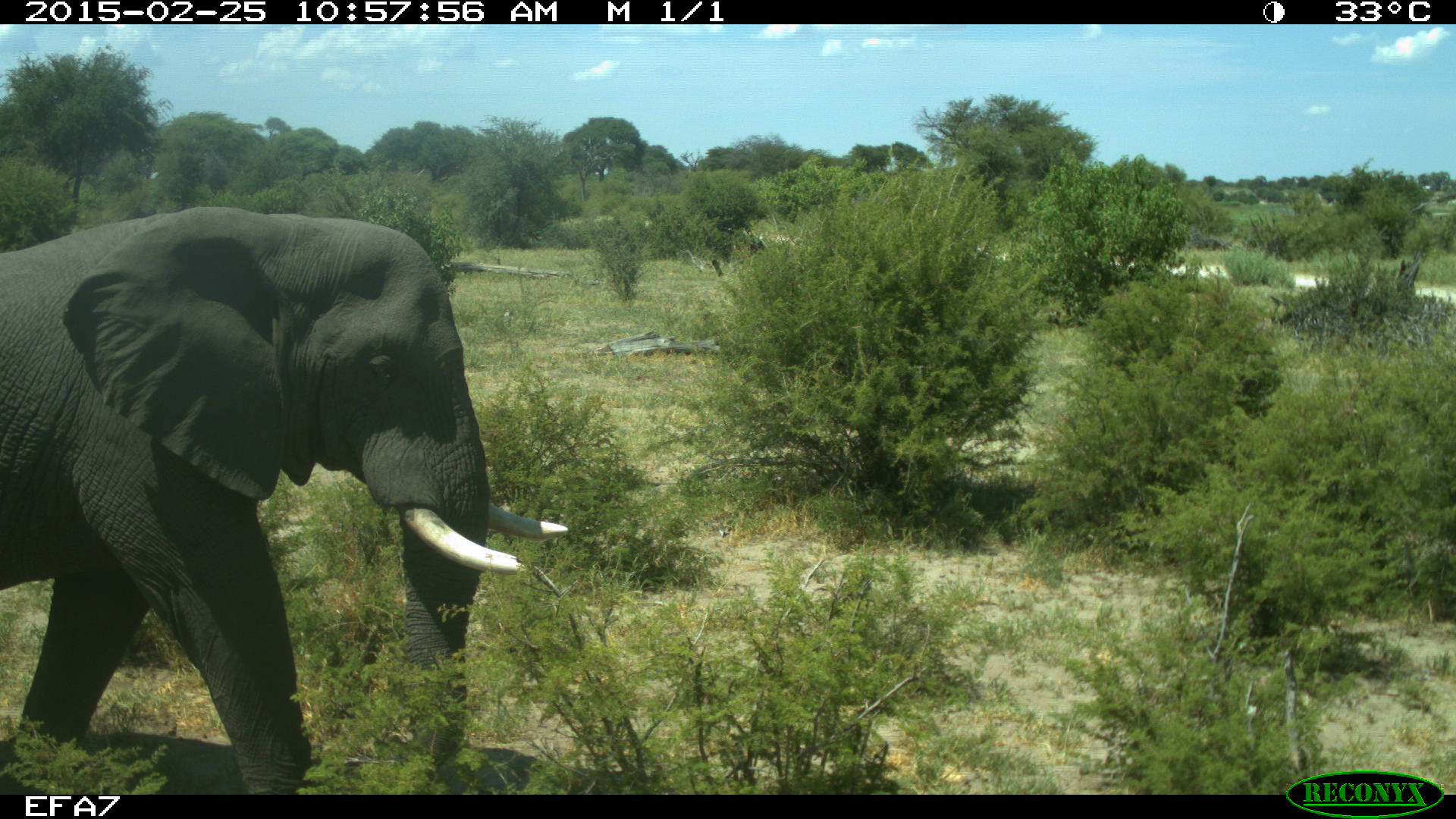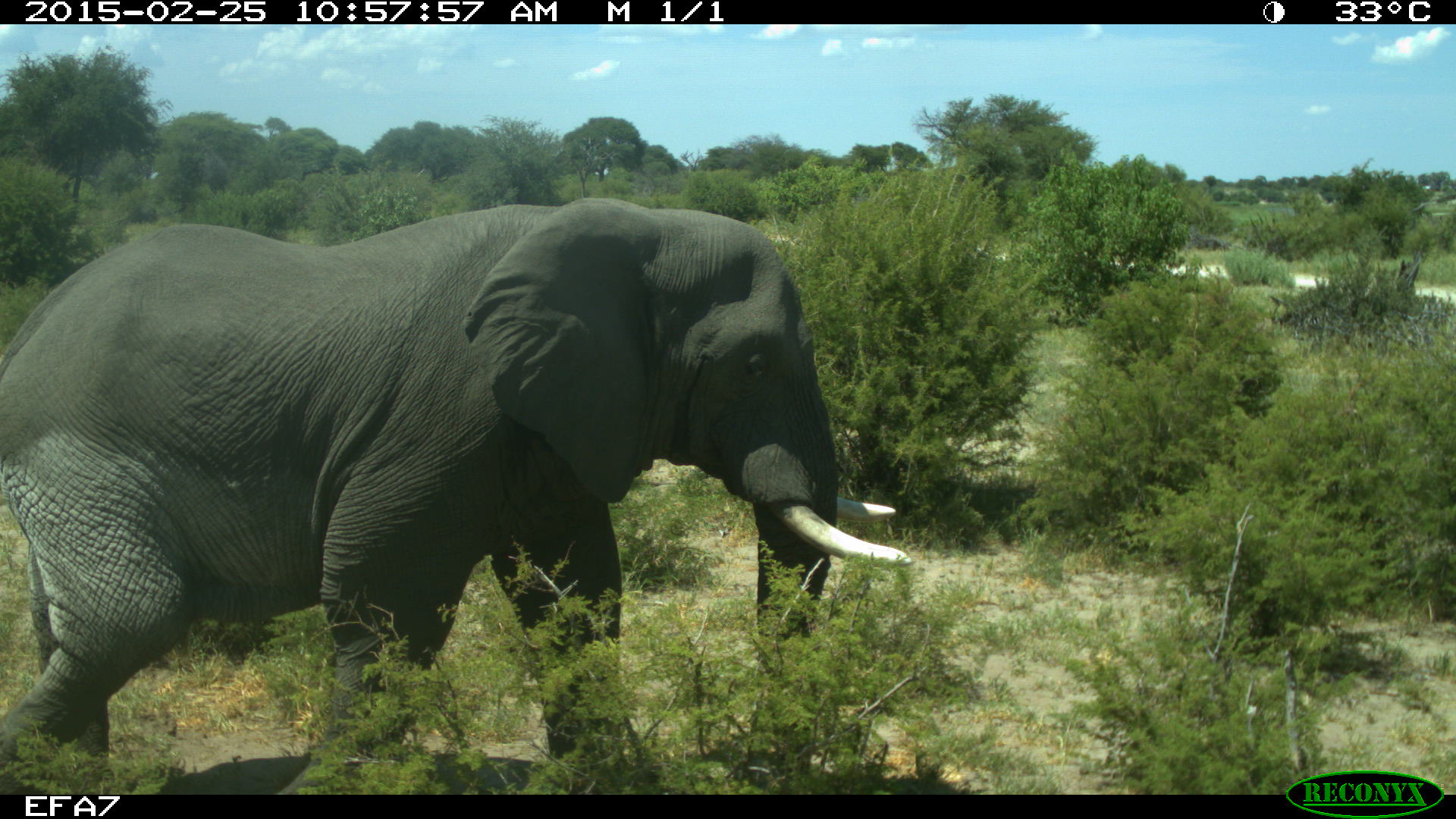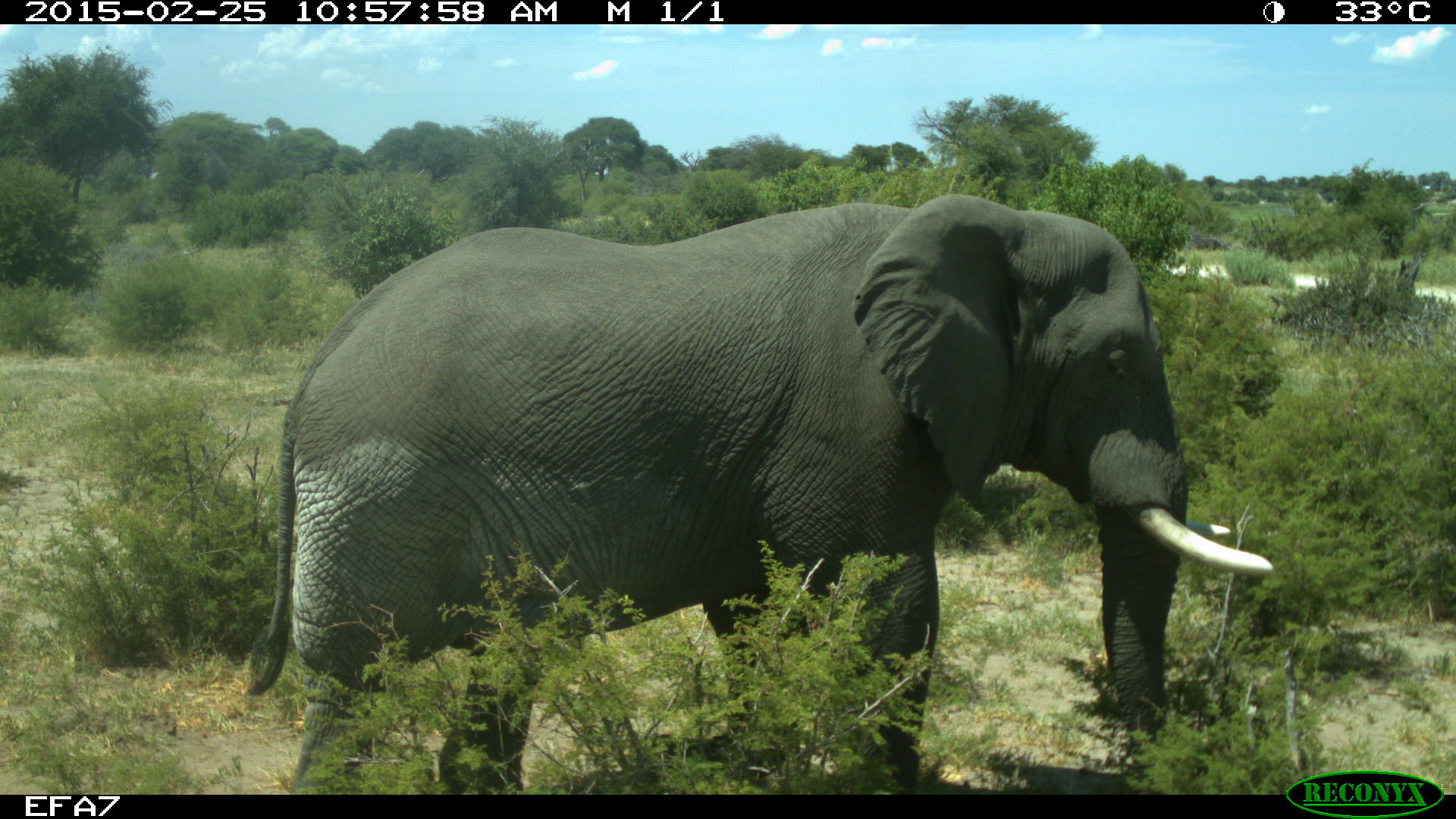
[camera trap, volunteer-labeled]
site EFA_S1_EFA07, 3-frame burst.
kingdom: Animalia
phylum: Chordata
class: Mammalia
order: Proboscidea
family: Elephantidae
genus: Loxodonta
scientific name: Loxodonta africana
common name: african bush elephant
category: elephant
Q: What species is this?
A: Elephant (african bush elephant) (Loxodonta africana).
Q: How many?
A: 1.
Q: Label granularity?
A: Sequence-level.